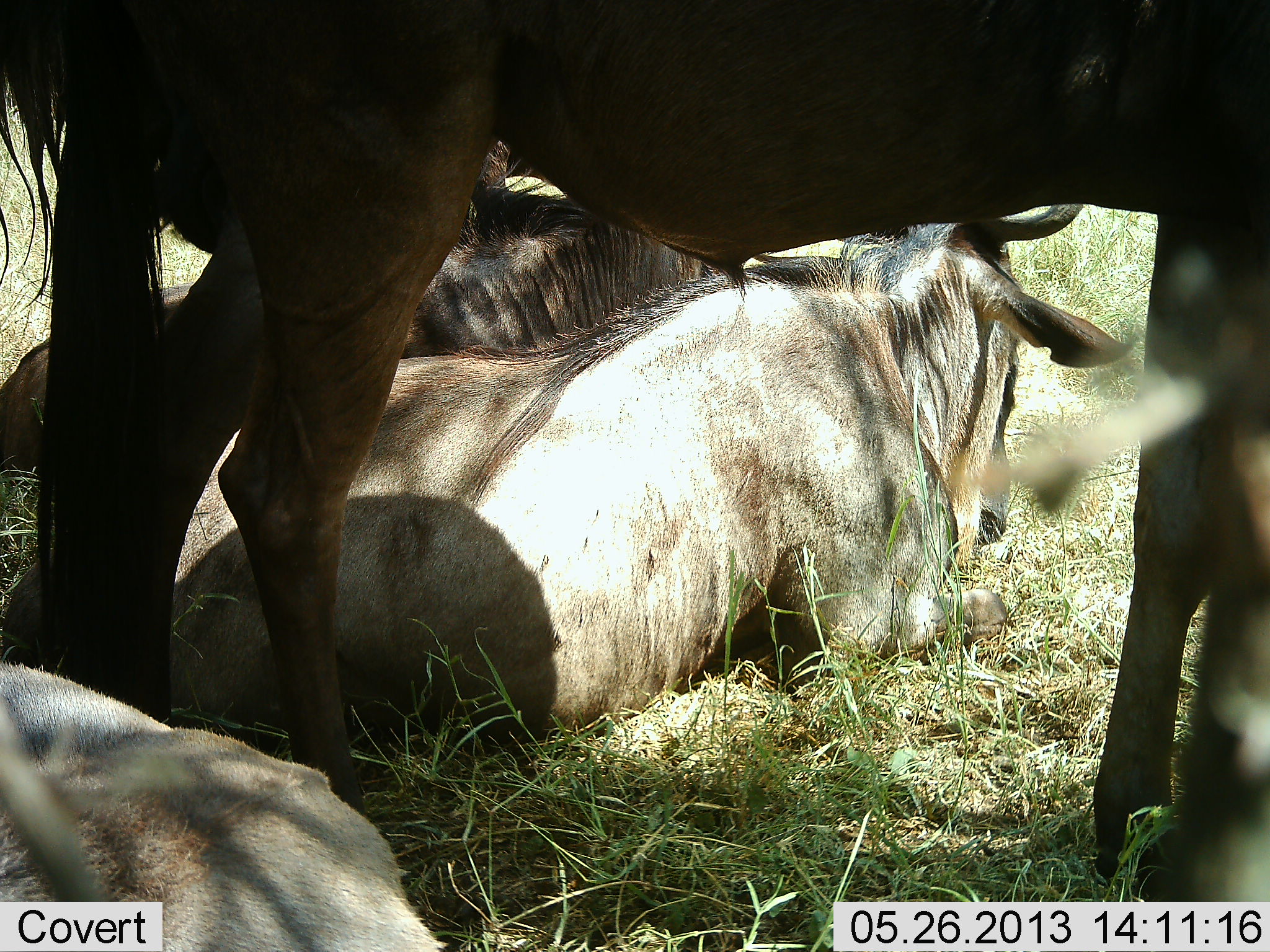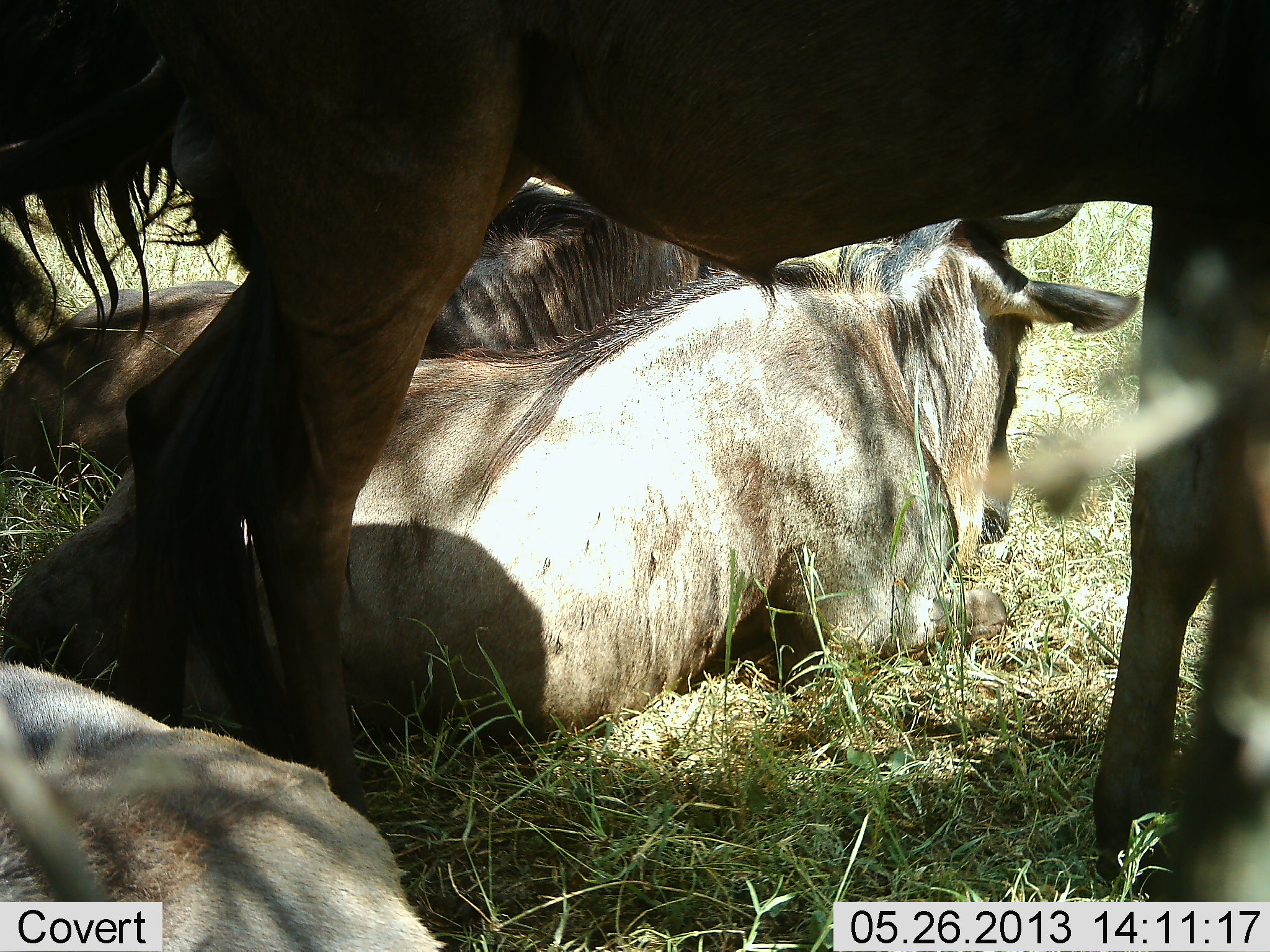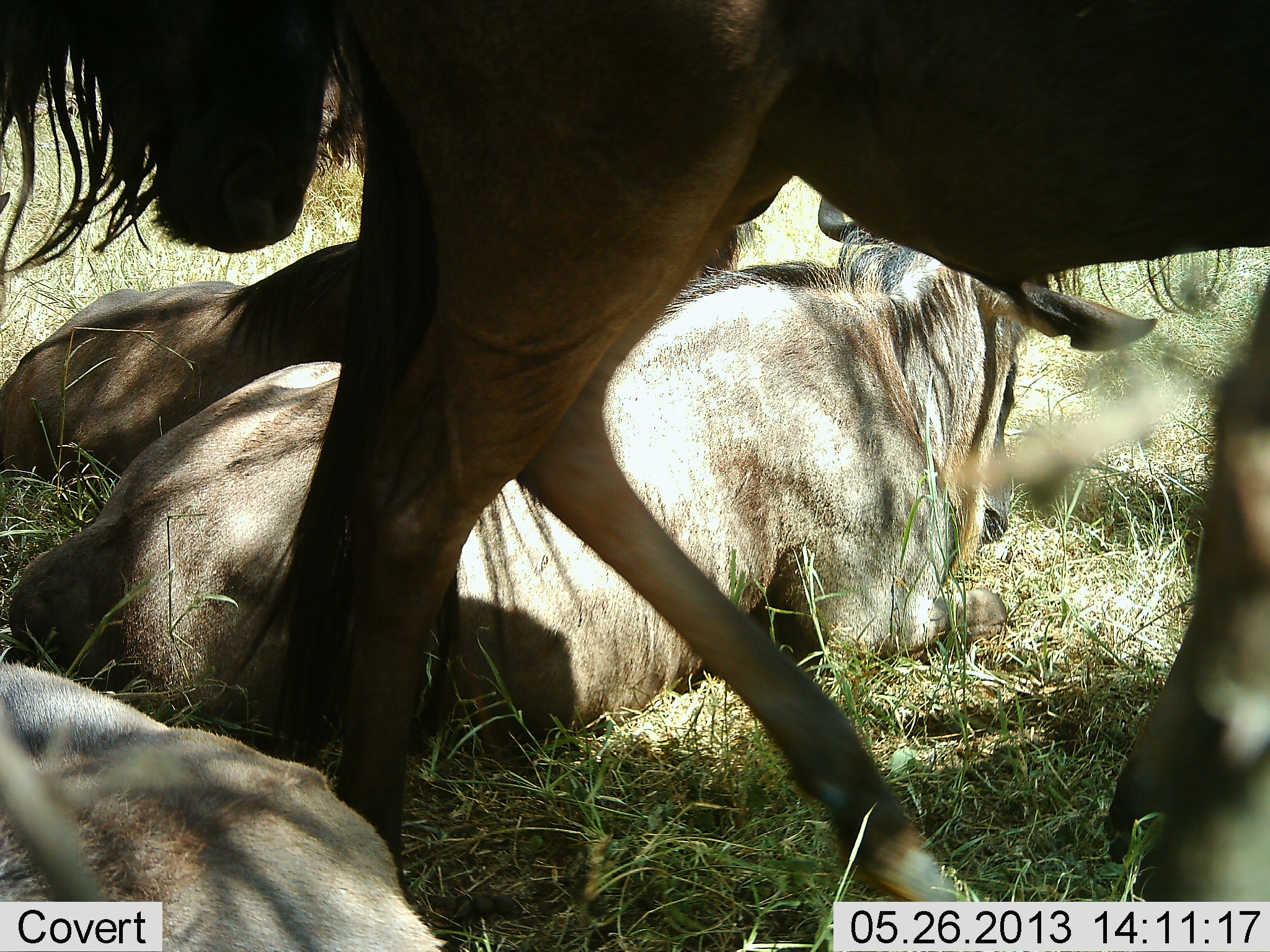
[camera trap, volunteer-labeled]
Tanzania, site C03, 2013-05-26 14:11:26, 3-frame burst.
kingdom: Animalia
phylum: Chordata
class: Mammalia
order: Artiodactyla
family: Bovidae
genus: Connochaetes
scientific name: Connochaetes taurinus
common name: blue wildebeest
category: wildebeest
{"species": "wildebeest (blue wildebeest) (Connochaetes taurinus)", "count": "4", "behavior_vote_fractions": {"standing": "60%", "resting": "90%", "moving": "20%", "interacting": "0%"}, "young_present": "0%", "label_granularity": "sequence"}